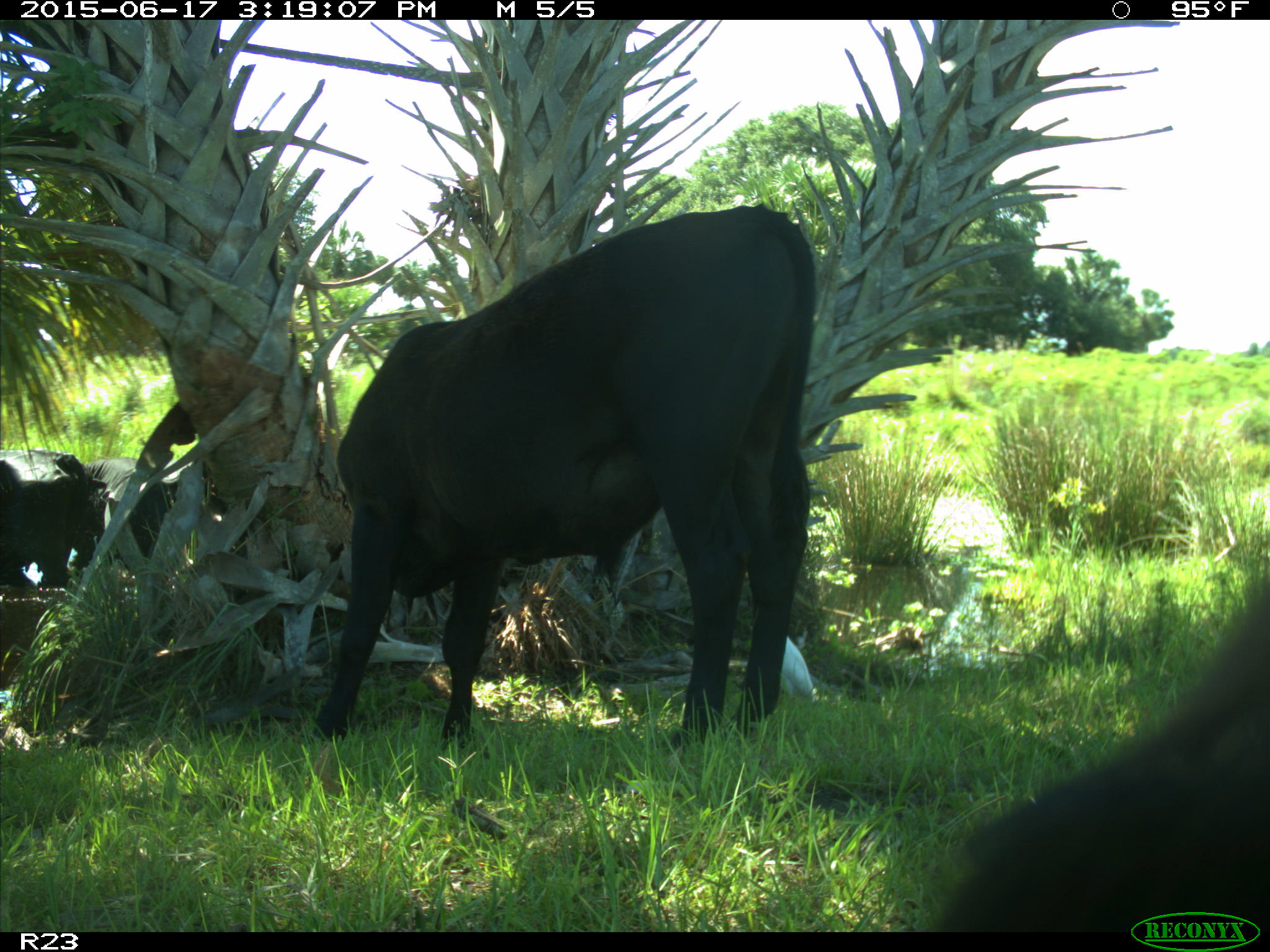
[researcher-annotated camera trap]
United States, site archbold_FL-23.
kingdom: Animalia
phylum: Chordata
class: Mammalia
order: Artiodactyla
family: Bovidae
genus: Bos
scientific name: Bos taurus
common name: domestic cow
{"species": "Bos taurus (domestic cow)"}